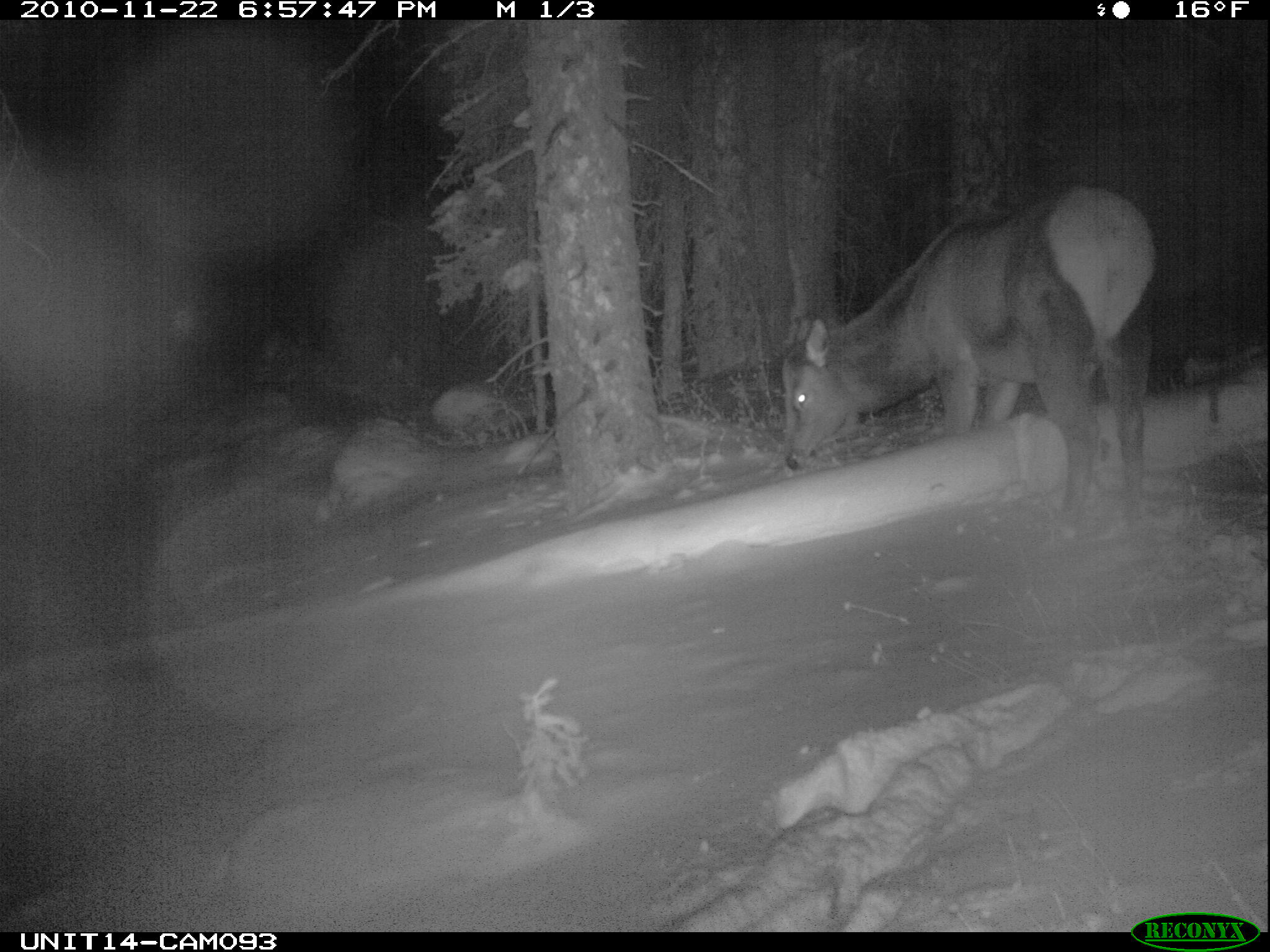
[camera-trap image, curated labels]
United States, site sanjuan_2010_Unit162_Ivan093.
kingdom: Animalia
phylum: Chordata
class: Mammalia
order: Artiodactyla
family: Cervidae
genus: Cervus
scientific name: Cervus elaphus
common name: red deer